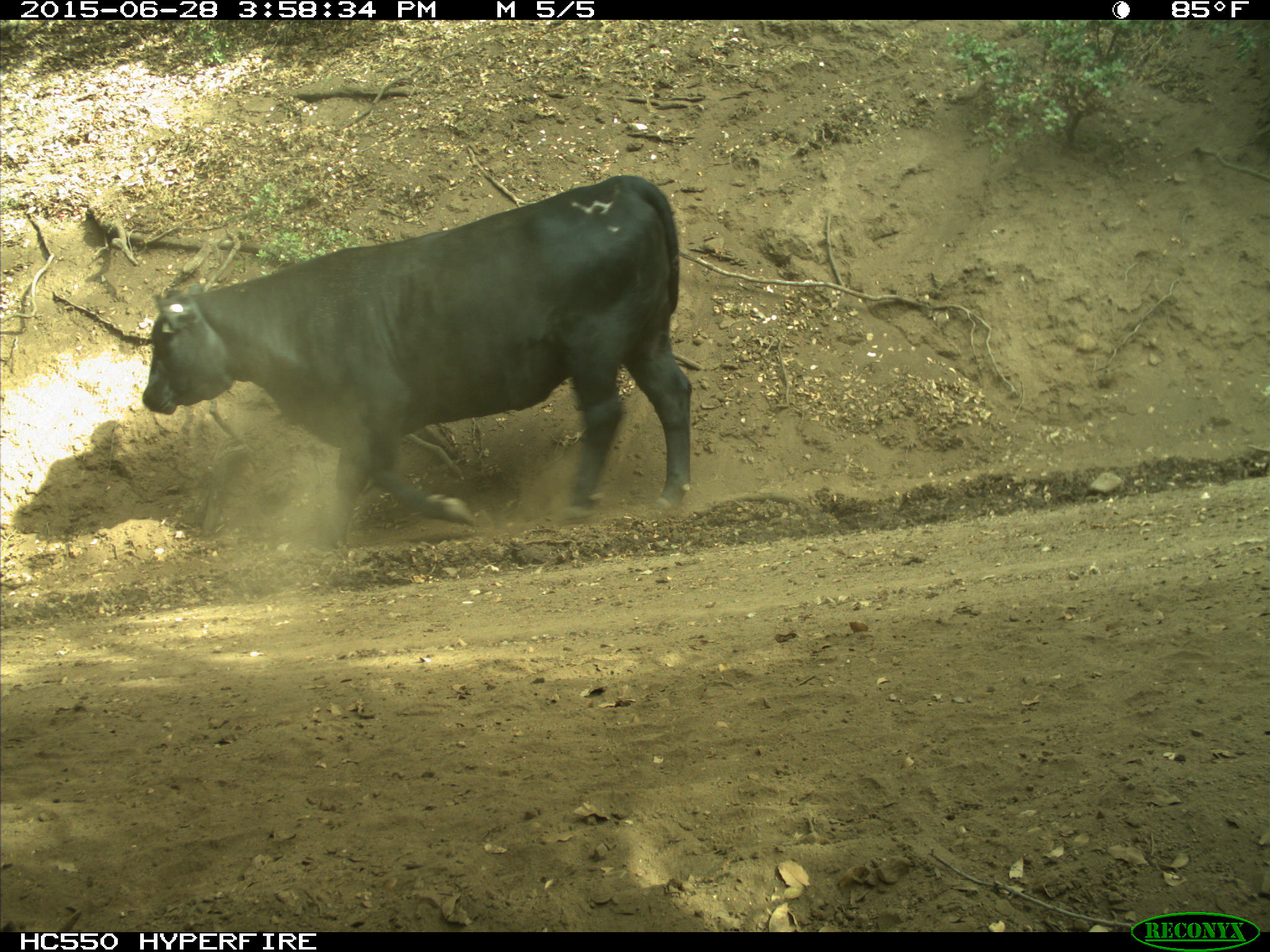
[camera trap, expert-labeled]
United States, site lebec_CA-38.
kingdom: Animalia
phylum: Chordata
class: Mammalia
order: Artiodactyla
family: Bovidae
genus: Bos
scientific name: Bos taurus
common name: domestic cow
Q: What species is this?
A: Bos taurus (domestic cow).